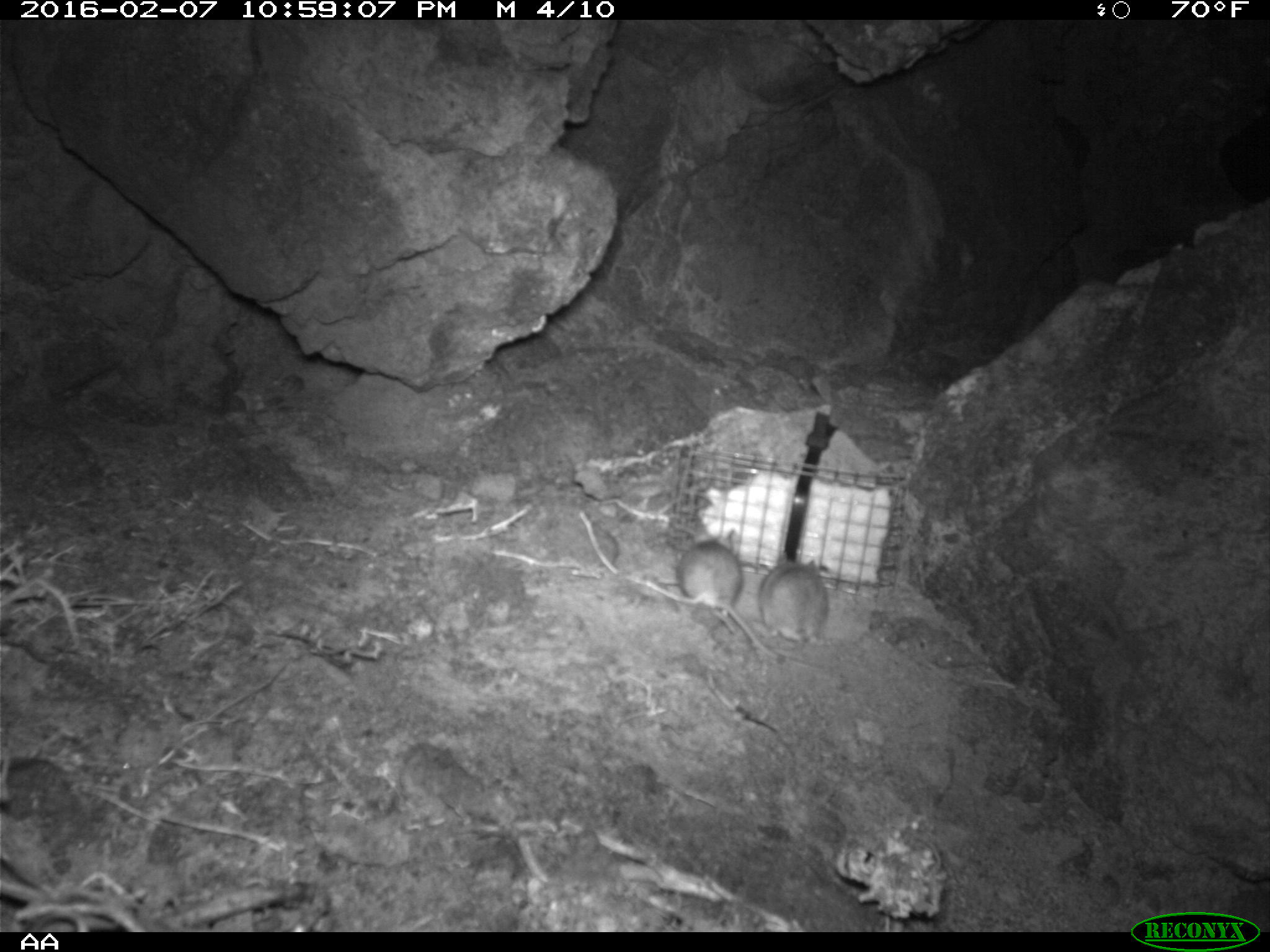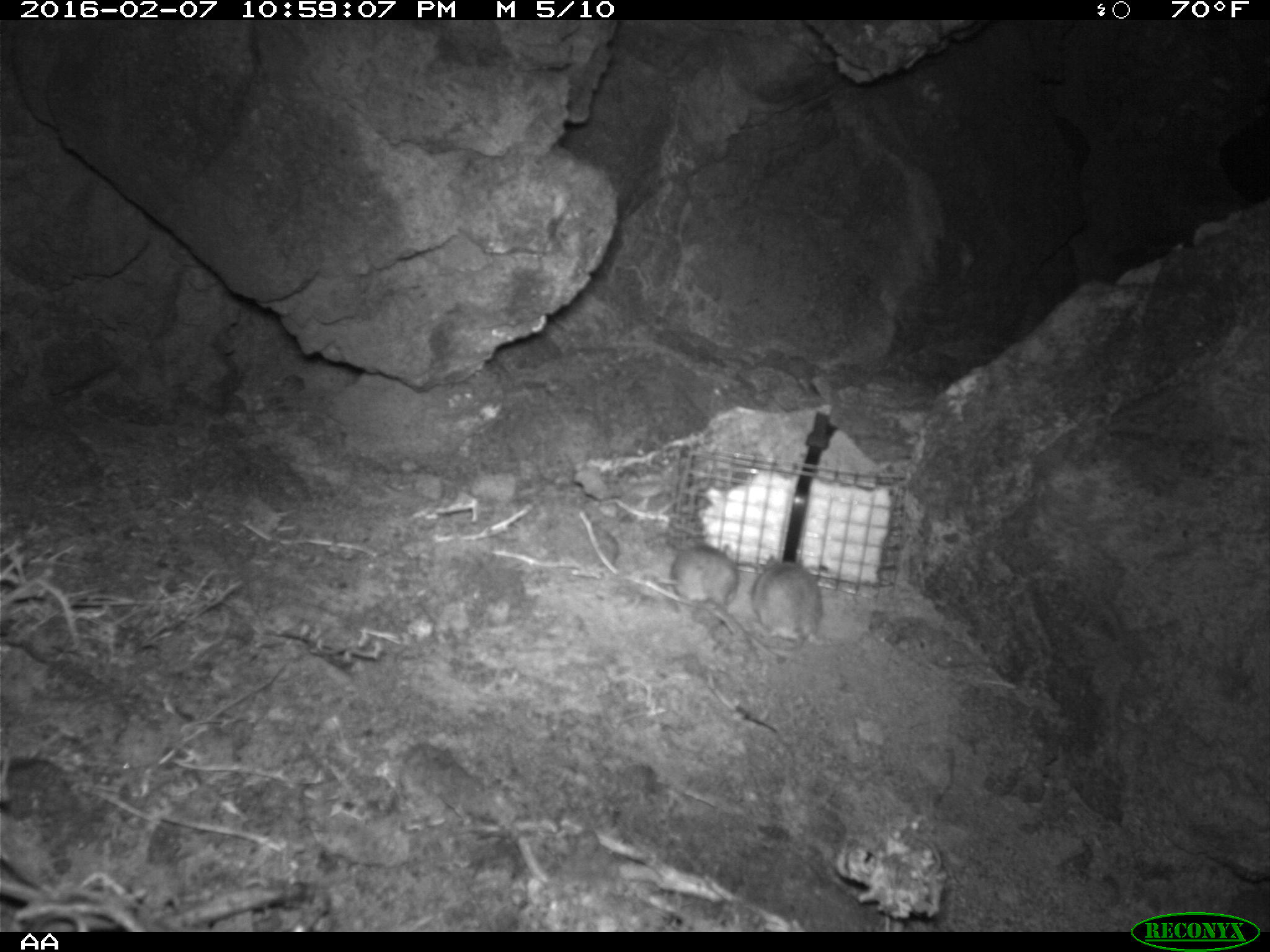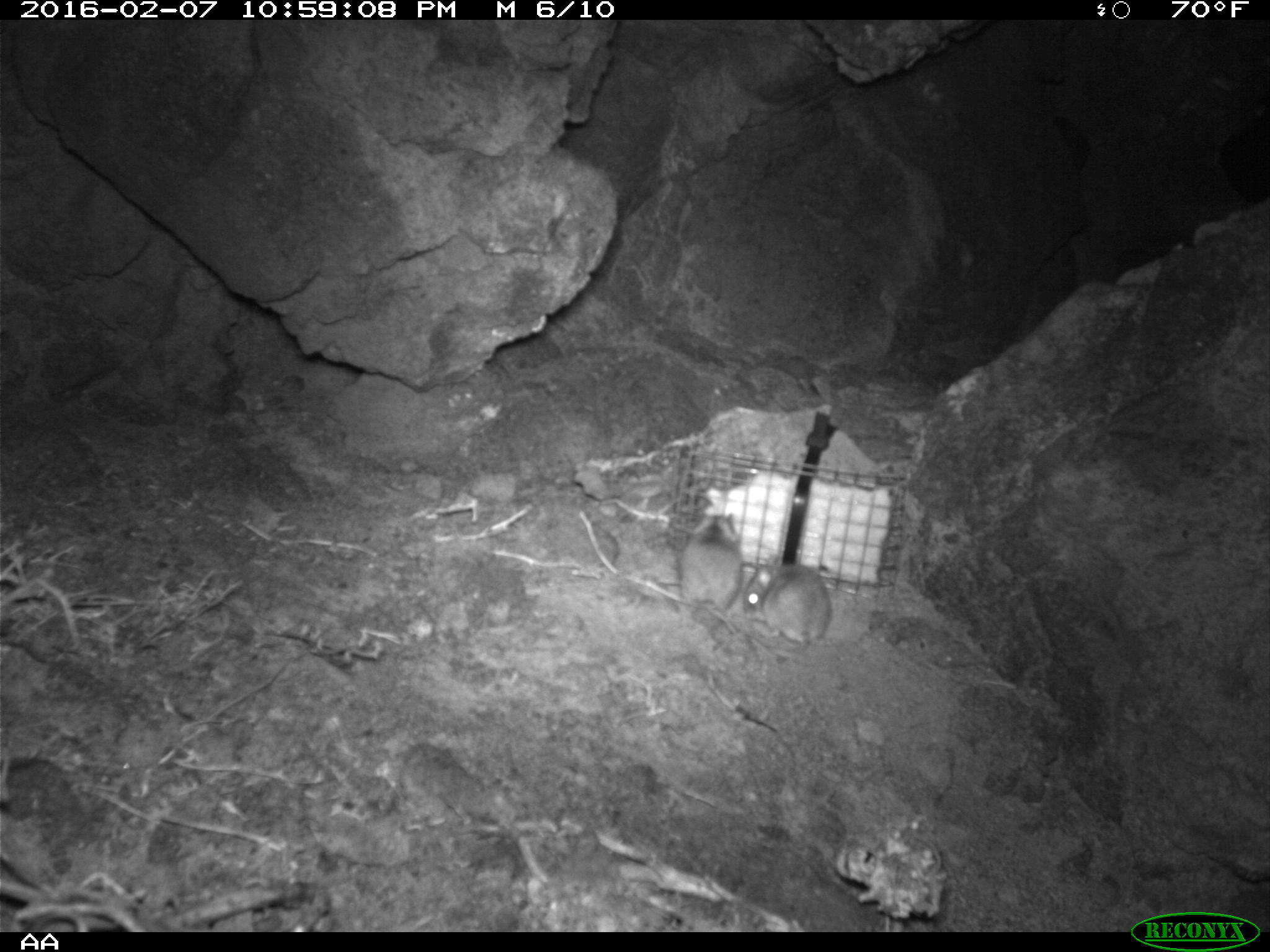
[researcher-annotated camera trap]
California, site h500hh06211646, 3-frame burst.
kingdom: Animalia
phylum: Chordata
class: Mammalia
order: Rodentia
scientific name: Rodentia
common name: rodent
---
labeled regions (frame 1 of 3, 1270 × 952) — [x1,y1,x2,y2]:
rodent: [677,527,784,661]; [757,553,833,655]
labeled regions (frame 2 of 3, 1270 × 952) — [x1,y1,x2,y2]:
rodent: [672,534,776,659]; [752,552,832,657]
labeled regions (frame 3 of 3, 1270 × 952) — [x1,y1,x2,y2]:
rodent: [742,552,843,654]; [665,513,742,638]